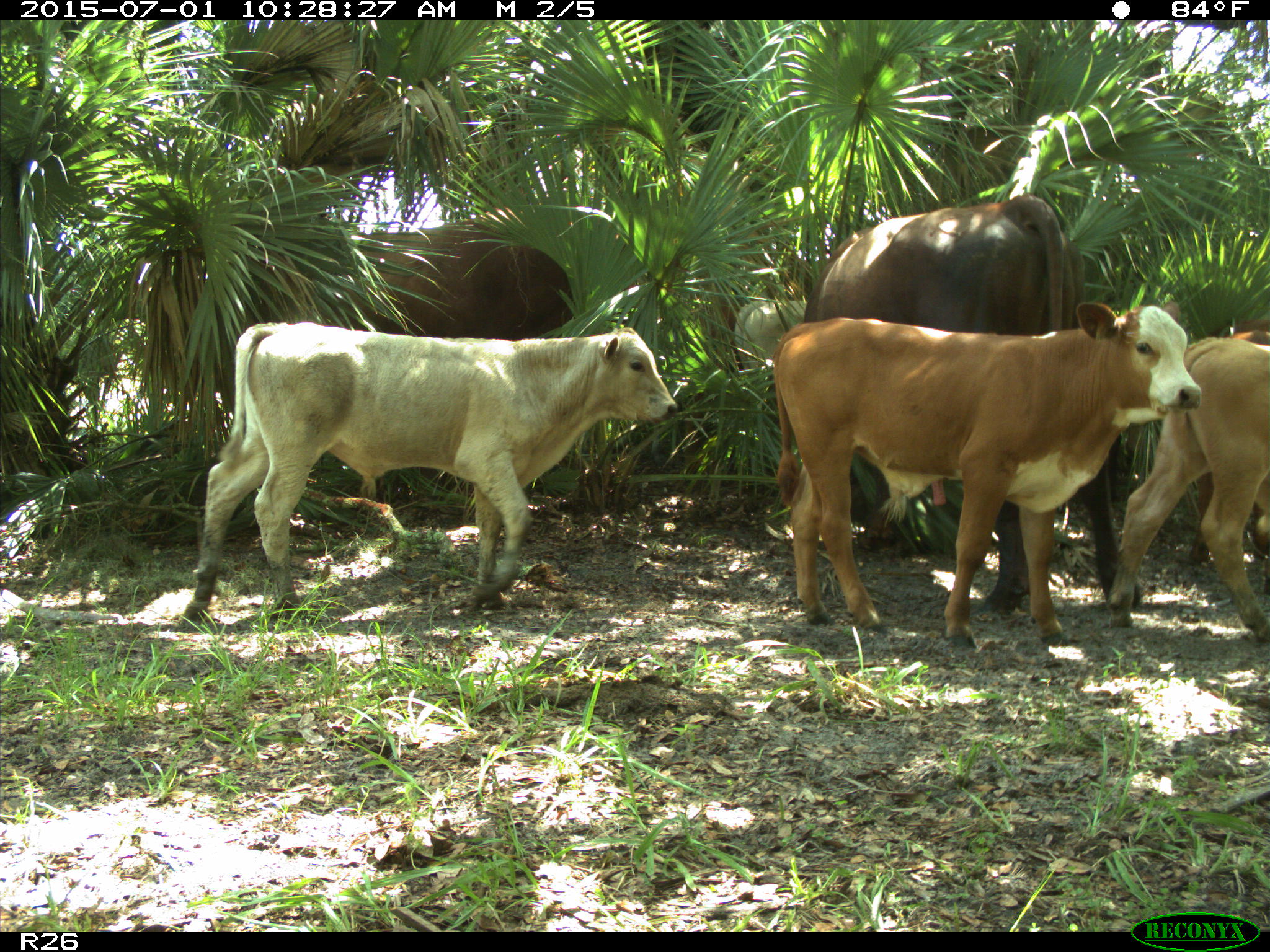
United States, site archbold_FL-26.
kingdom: Animalia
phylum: Chordata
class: Mammalia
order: Artiodactyla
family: Bovidae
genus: Bos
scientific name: Bos taurus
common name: domestic cow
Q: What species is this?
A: Bos taurus (domestic cow).